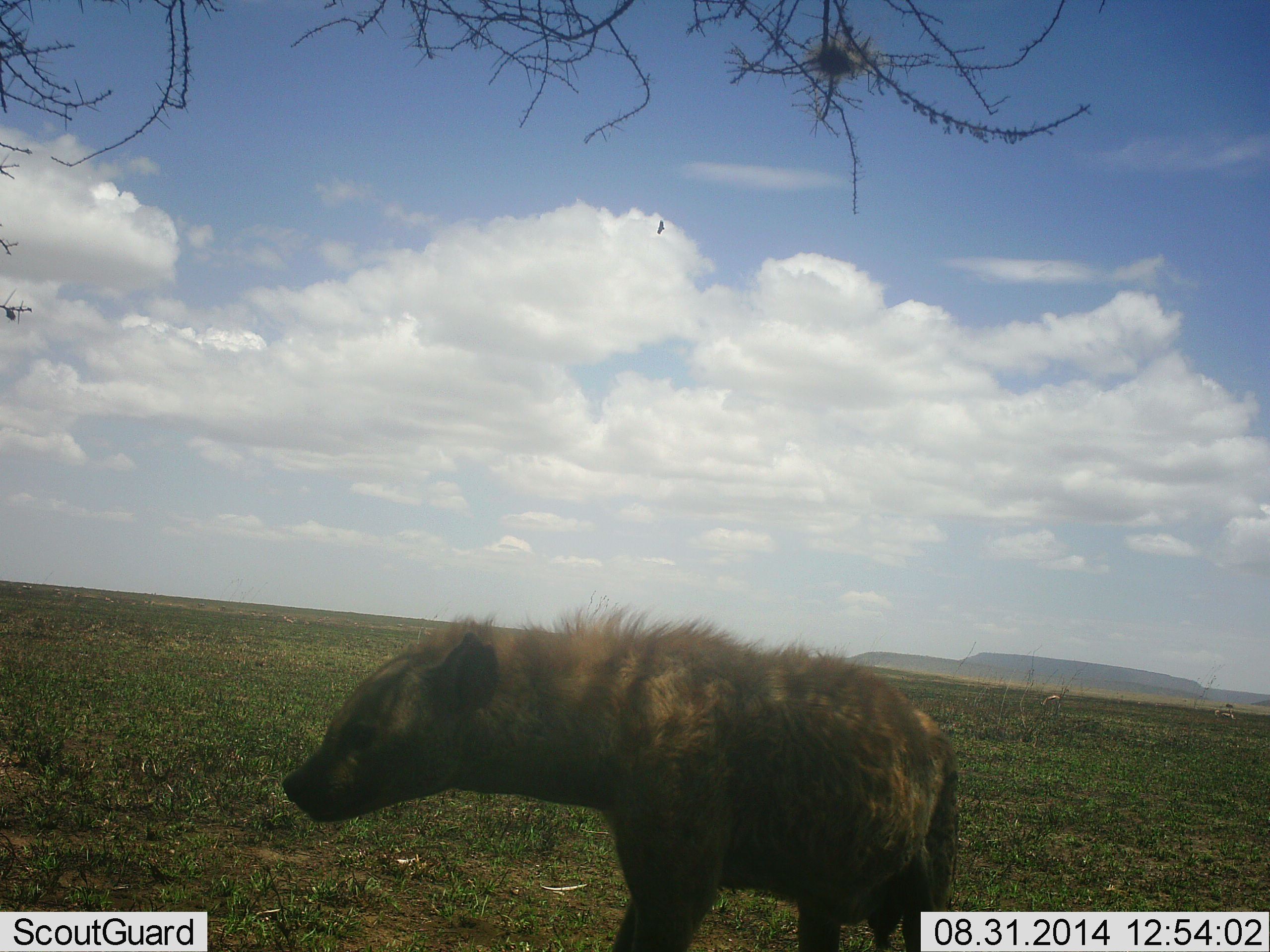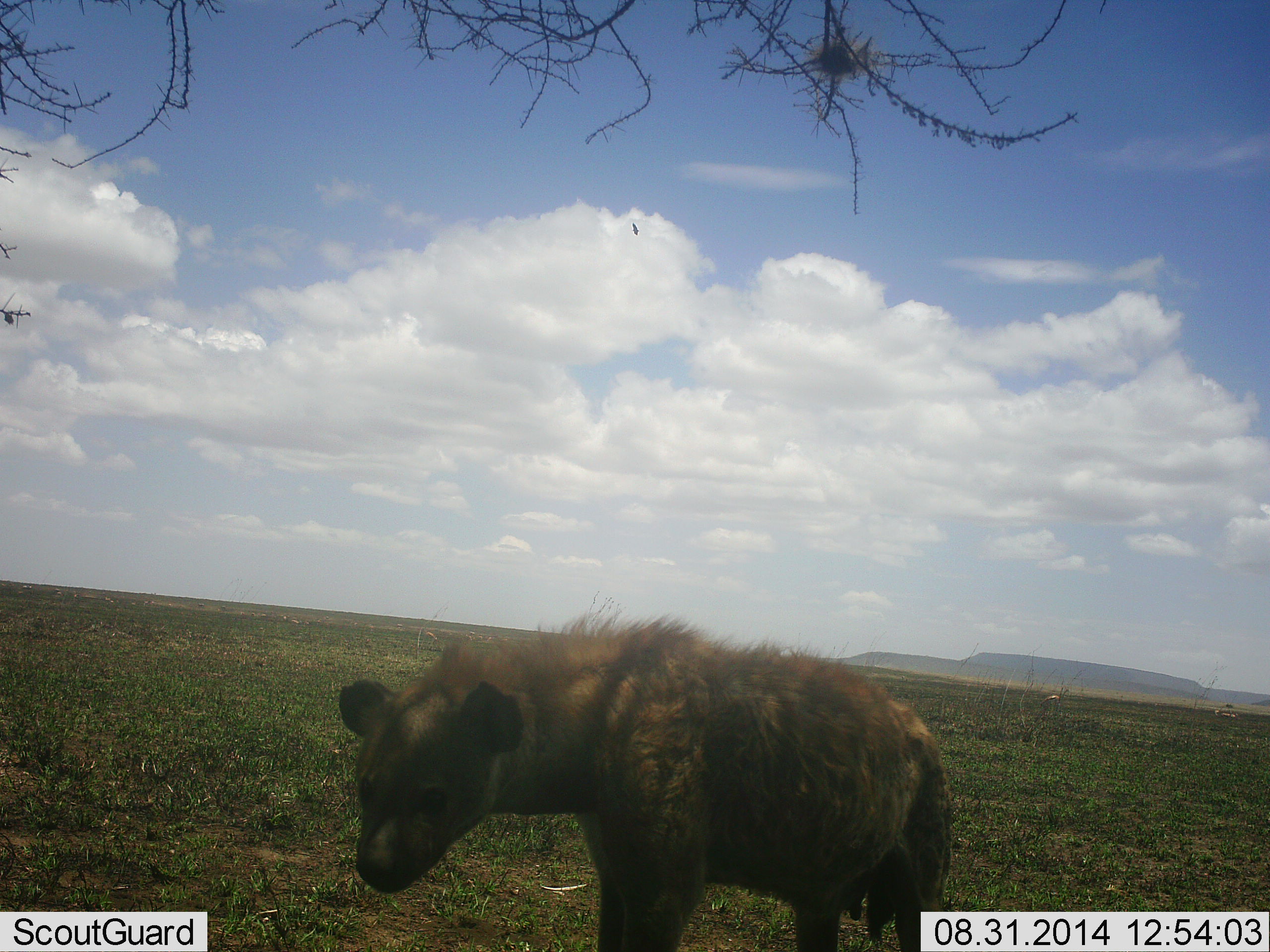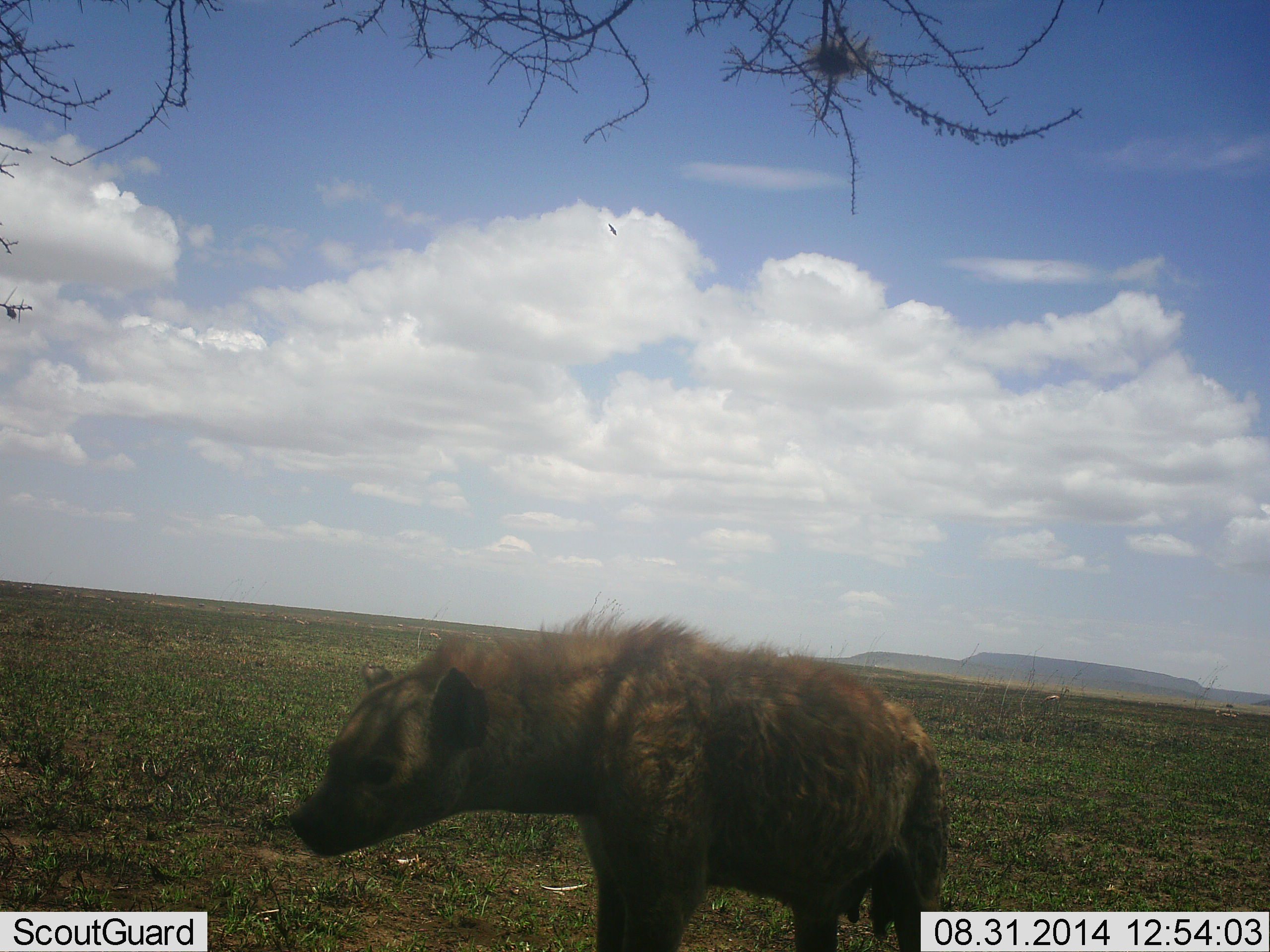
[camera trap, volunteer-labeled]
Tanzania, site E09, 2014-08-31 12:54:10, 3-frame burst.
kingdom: Animalia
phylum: Chordata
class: Mammalia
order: Carnivora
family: Hyaenidae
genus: Crocuta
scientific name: Crocuta crocuta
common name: spotted hyena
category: hyenaspotted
Hyenaspotted (spotted hyena) (Crocuta crocuta), count 1. Behavior (volunteer vote fractions): standing 83%, resting 0%, moving 17%, interacting 0%. Young present (vote fraction): 0%. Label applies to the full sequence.